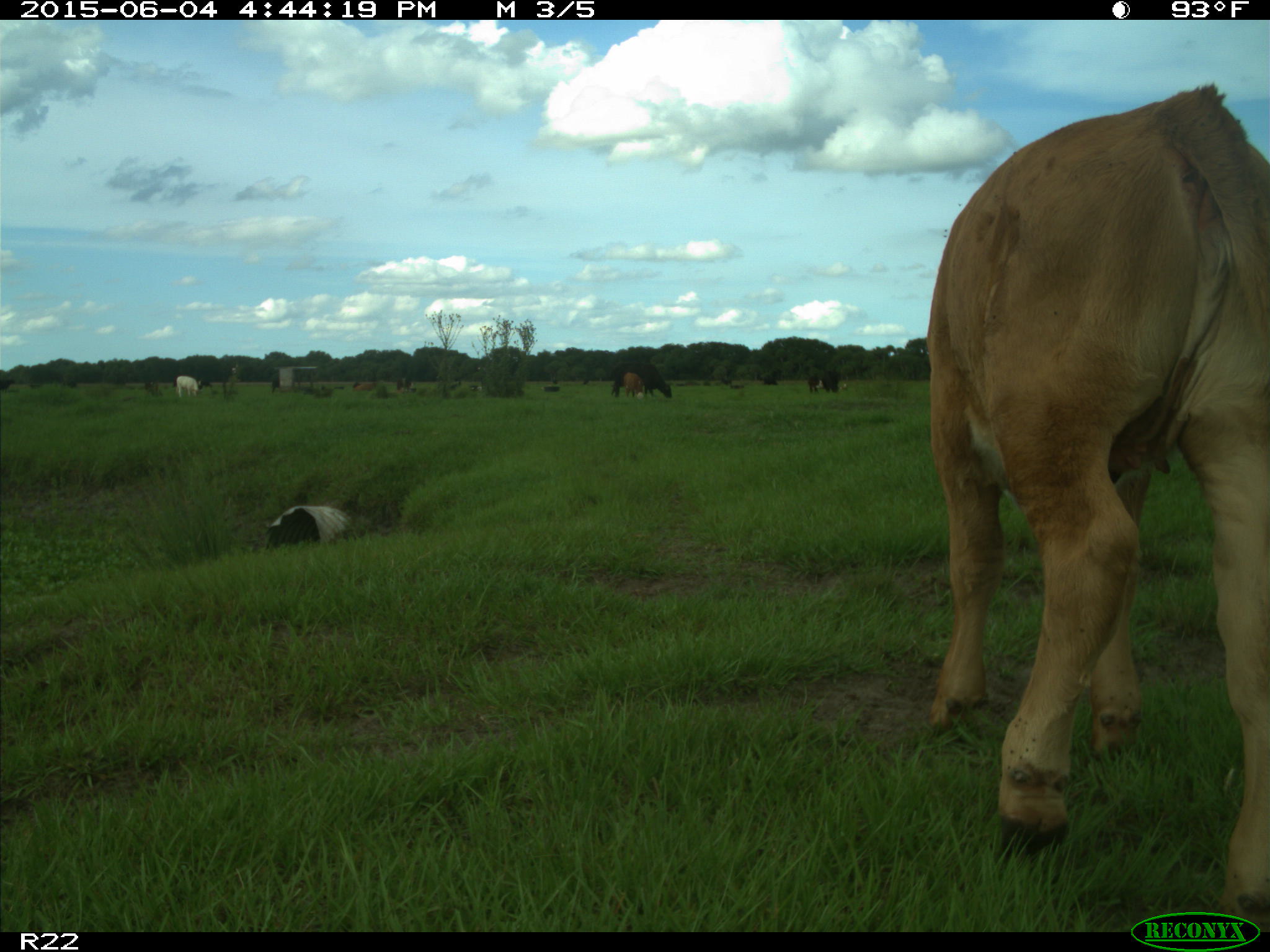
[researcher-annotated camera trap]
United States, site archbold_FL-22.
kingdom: Animalia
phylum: Chordata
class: Mammalia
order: Artiodactyla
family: Bovidae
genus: Bos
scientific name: Bos taurus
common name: domestic cow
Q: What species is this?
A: Bos taurus (domestic cow).